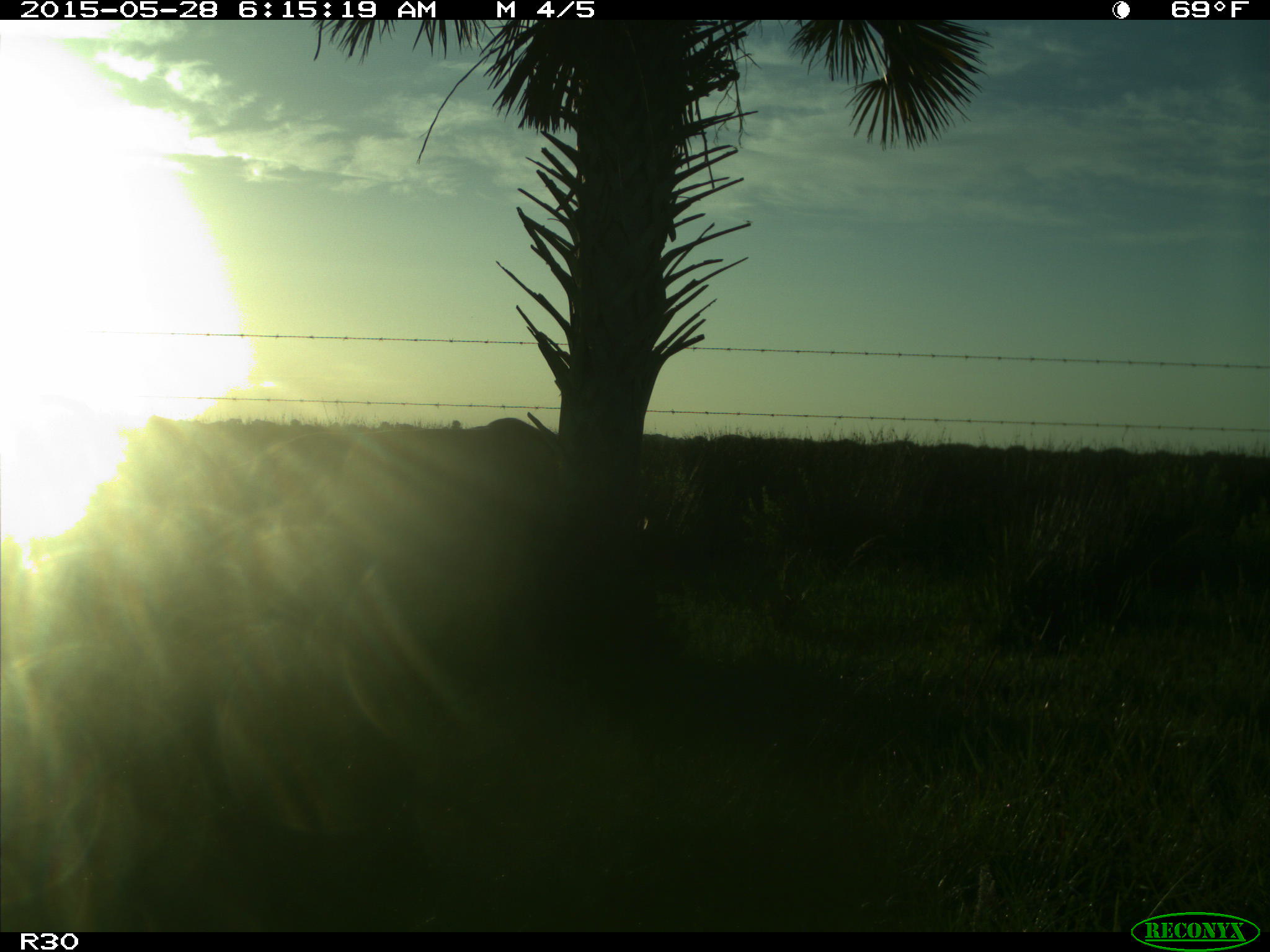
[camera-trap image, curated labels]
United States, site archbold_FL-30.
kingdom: Animalia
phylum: Chordata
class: Mammalia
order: Artiodactyla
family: Bovidae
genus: Bos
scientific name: Bos taurus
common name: domestic cow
Bos taurus (domestic cow).